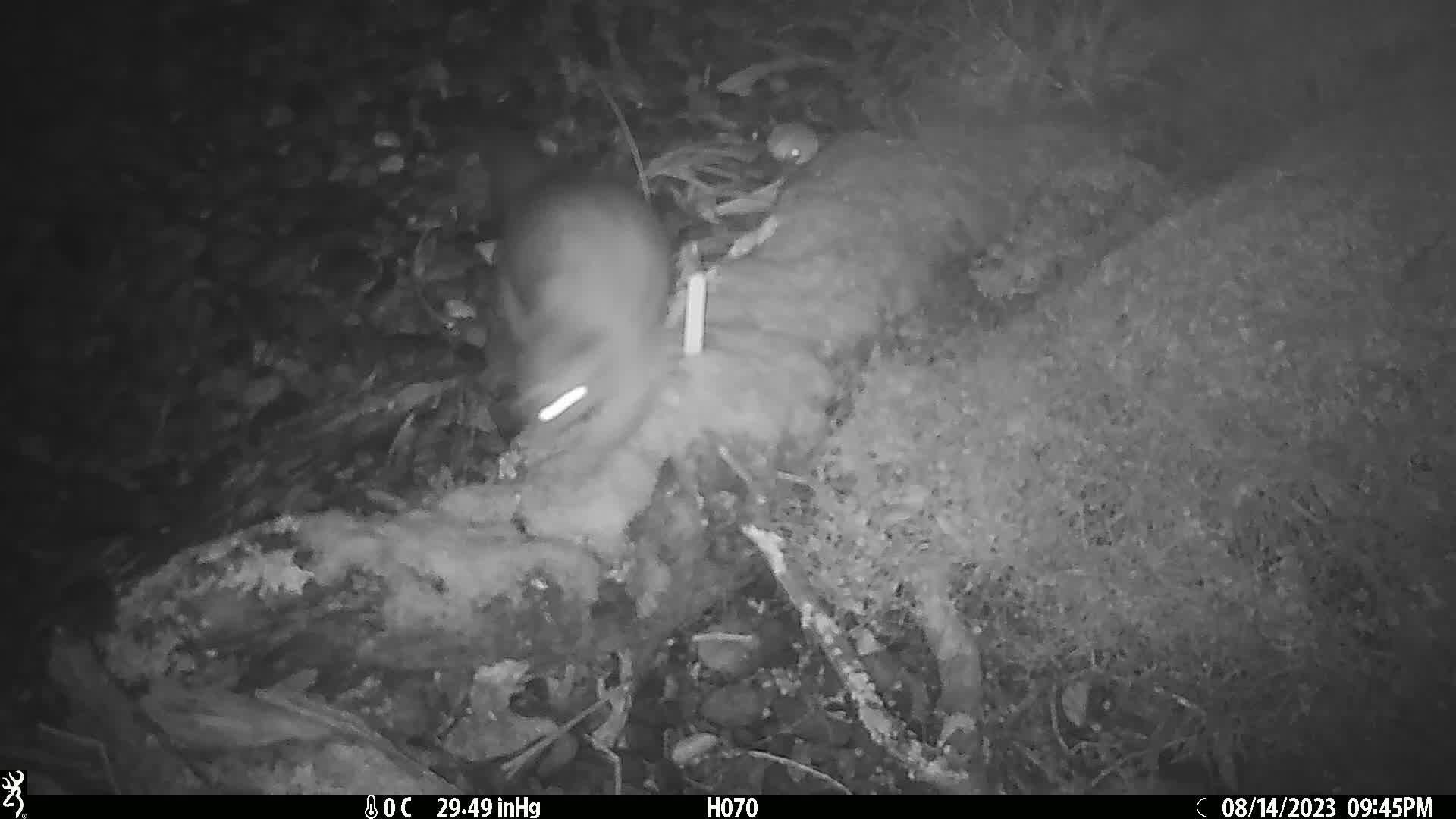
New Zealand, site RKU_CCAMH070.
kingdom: Animalia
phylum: Chordata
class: Mammalia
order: Diprotodontia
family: Phalangeridae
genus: Trichosurus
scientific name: Trichosurus vulpecula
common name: common brushtail possum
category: possum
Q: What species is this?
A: Possum (common brushtail possum) (Trichosurus vulpecula).